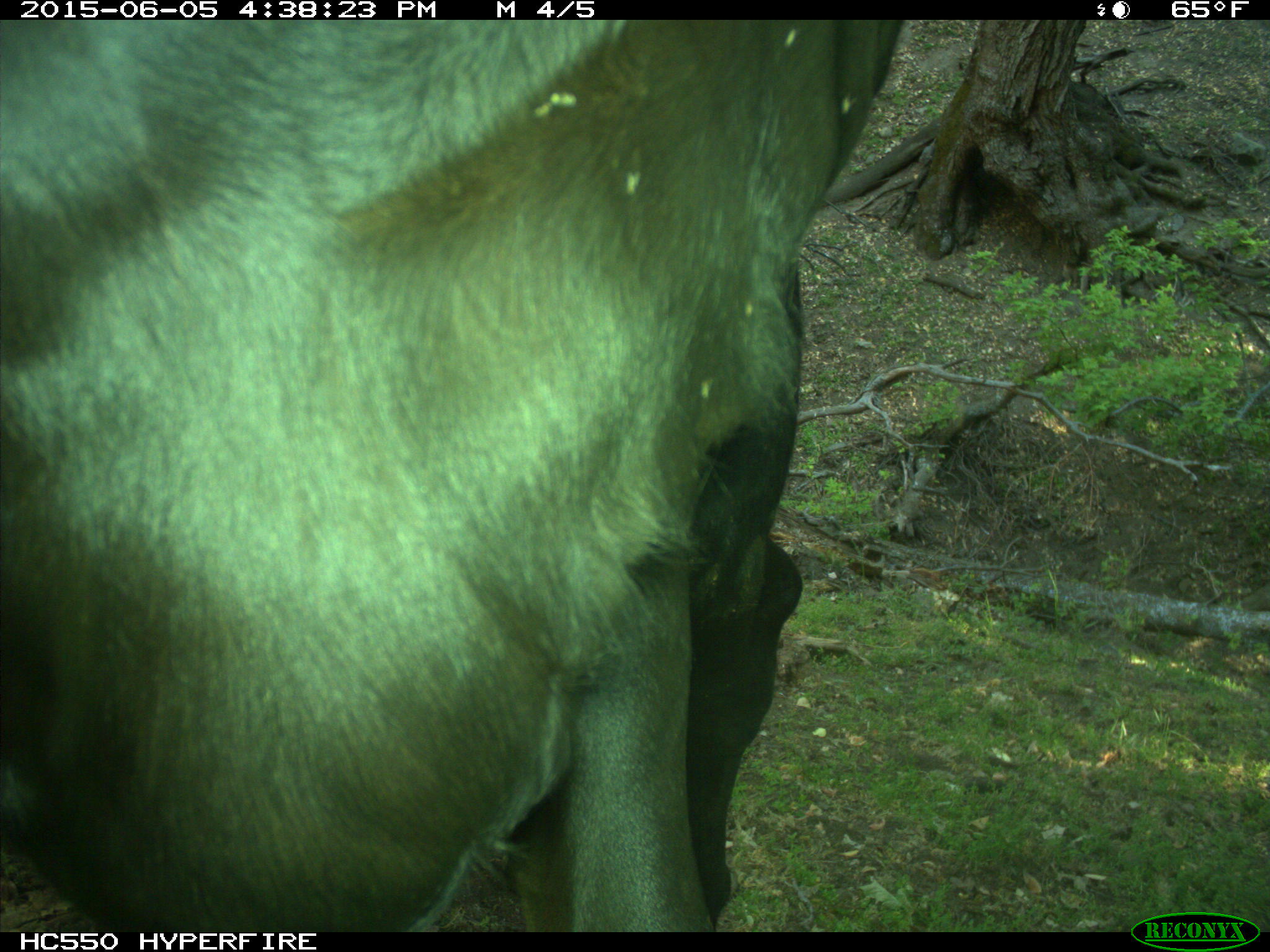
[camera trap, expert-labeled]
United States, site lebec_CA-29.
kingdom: Animalia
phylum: Chordata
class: Mammalia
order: Artiodactyla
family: Bovidae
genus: Bos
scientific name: Bos taurus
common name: domestic cow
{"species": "Bos taurus (domestic cow)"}